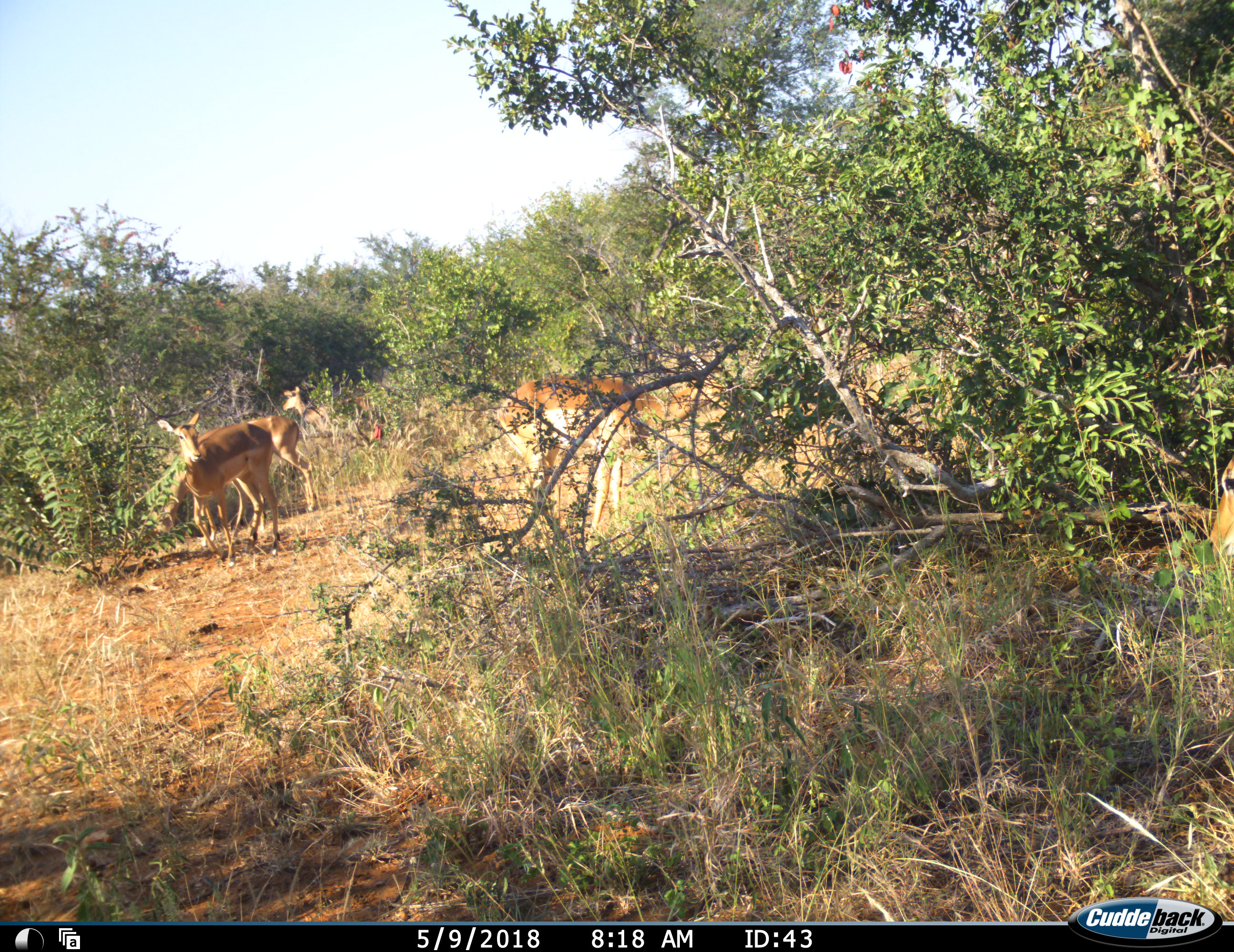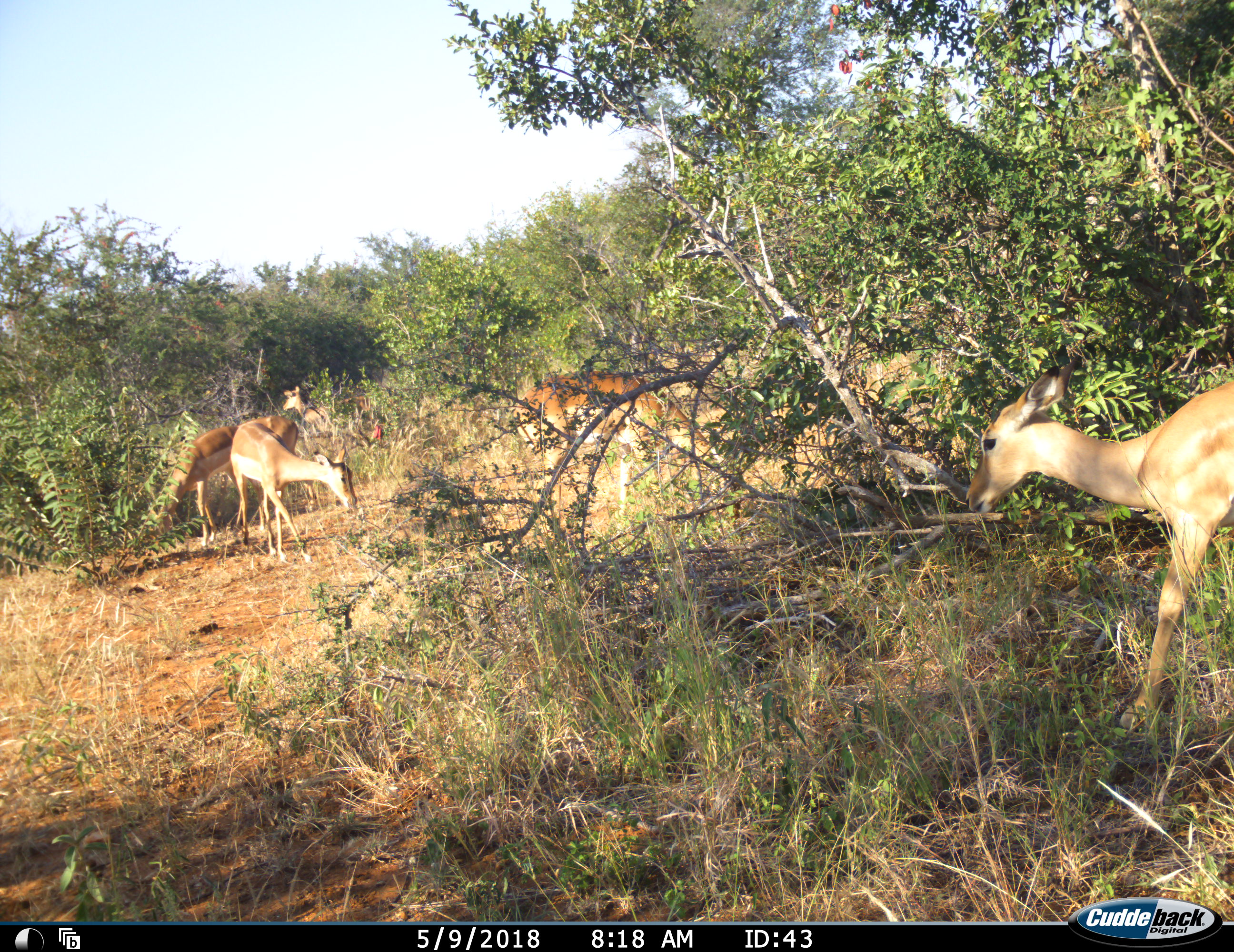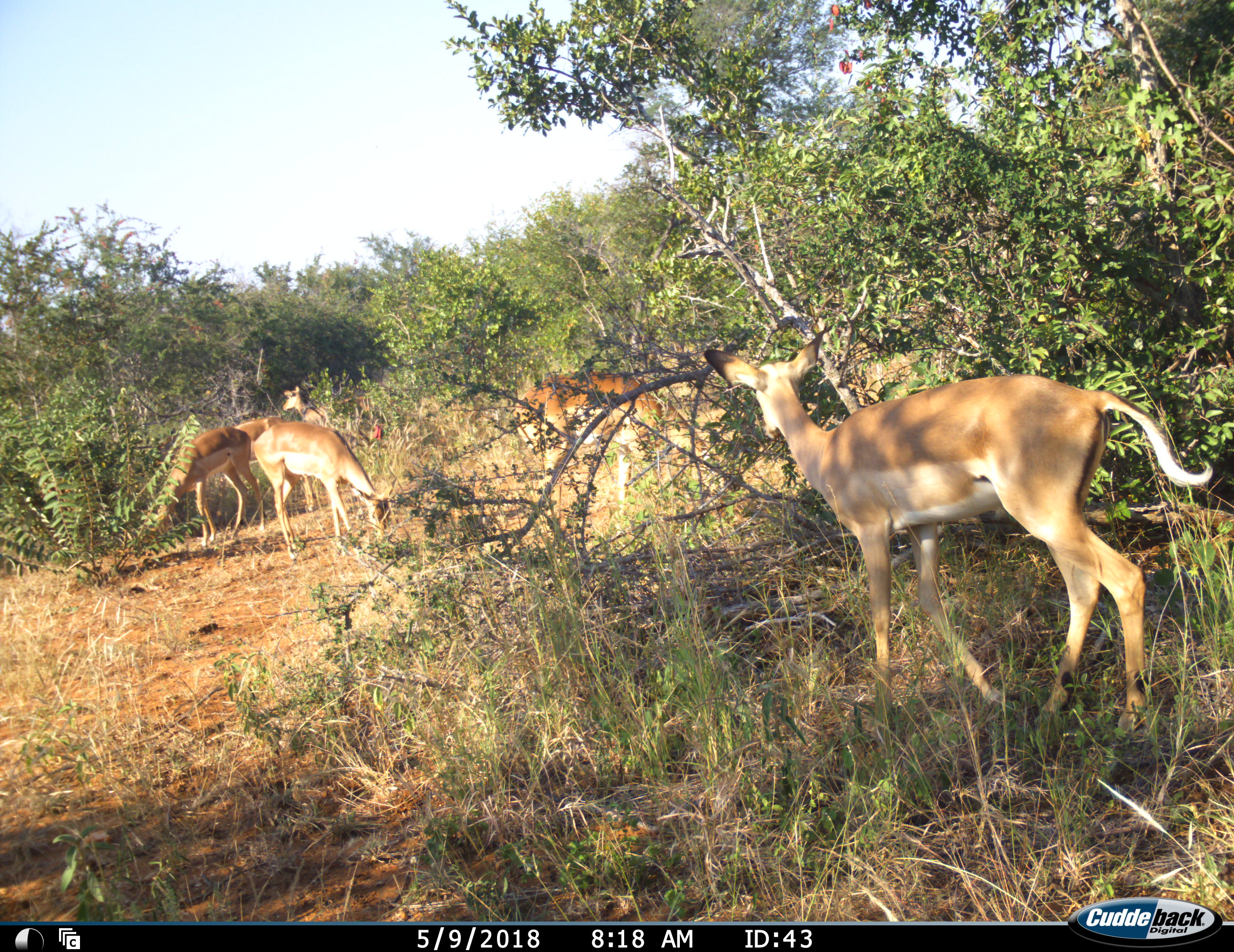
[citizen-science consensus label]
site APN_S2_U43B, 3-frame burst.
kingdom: Animalia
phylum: Chordata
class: Mammalia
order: Artiodactyla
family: Bovidae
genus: Aepyceros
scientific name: Aepyceros melampus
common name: impala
Impala (Aepyceros melampus), count 6. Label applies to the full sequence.